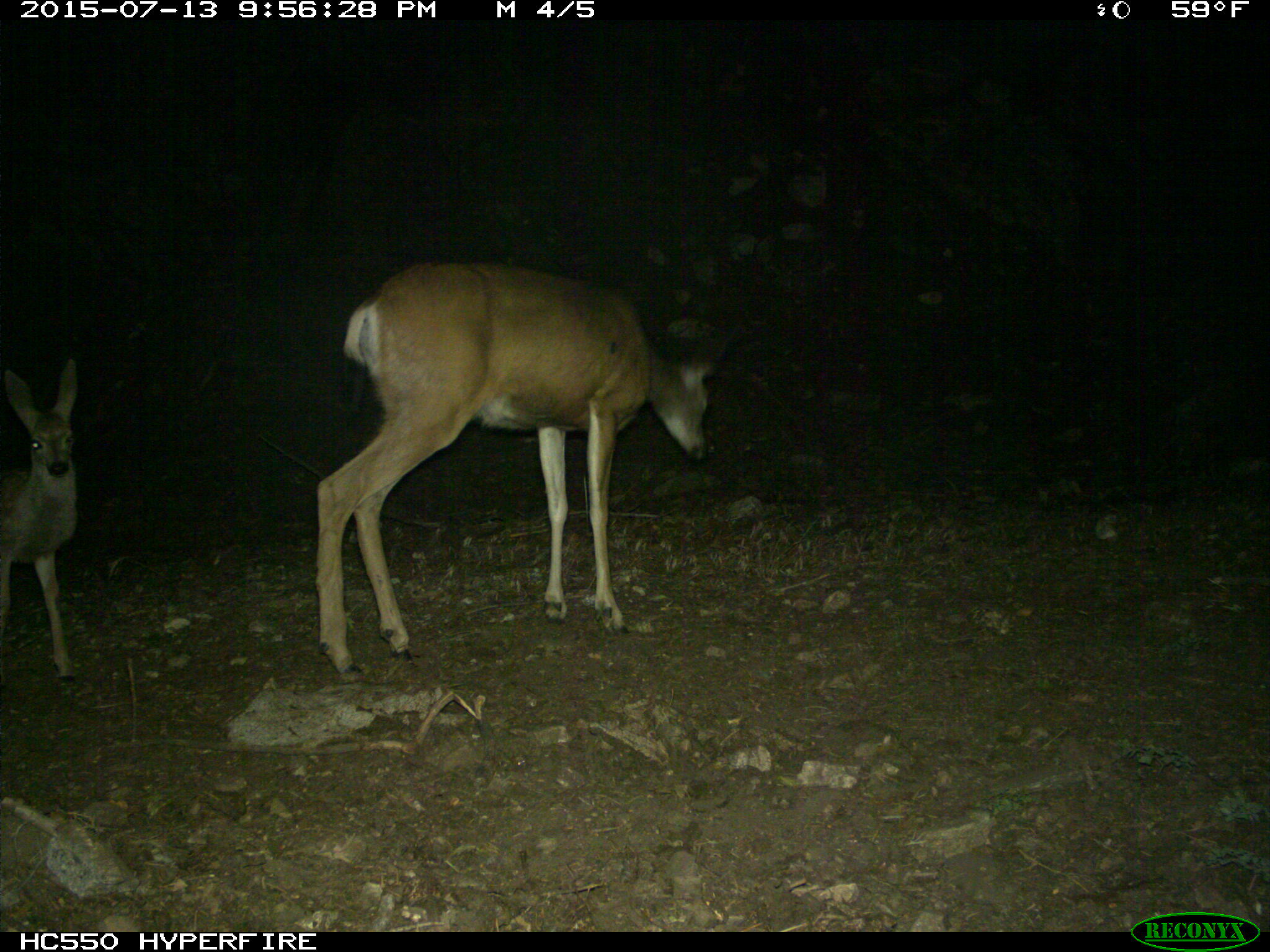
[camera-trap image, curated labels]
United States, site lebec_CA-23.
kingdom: Animalia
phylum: Chordata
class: Mammalia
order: Artiodactyla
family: Cervidae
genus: Odocoileus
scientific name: Odocoileus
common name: deer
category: unidentified deer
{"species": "unidentified deer (deer) (Odocoileus)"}